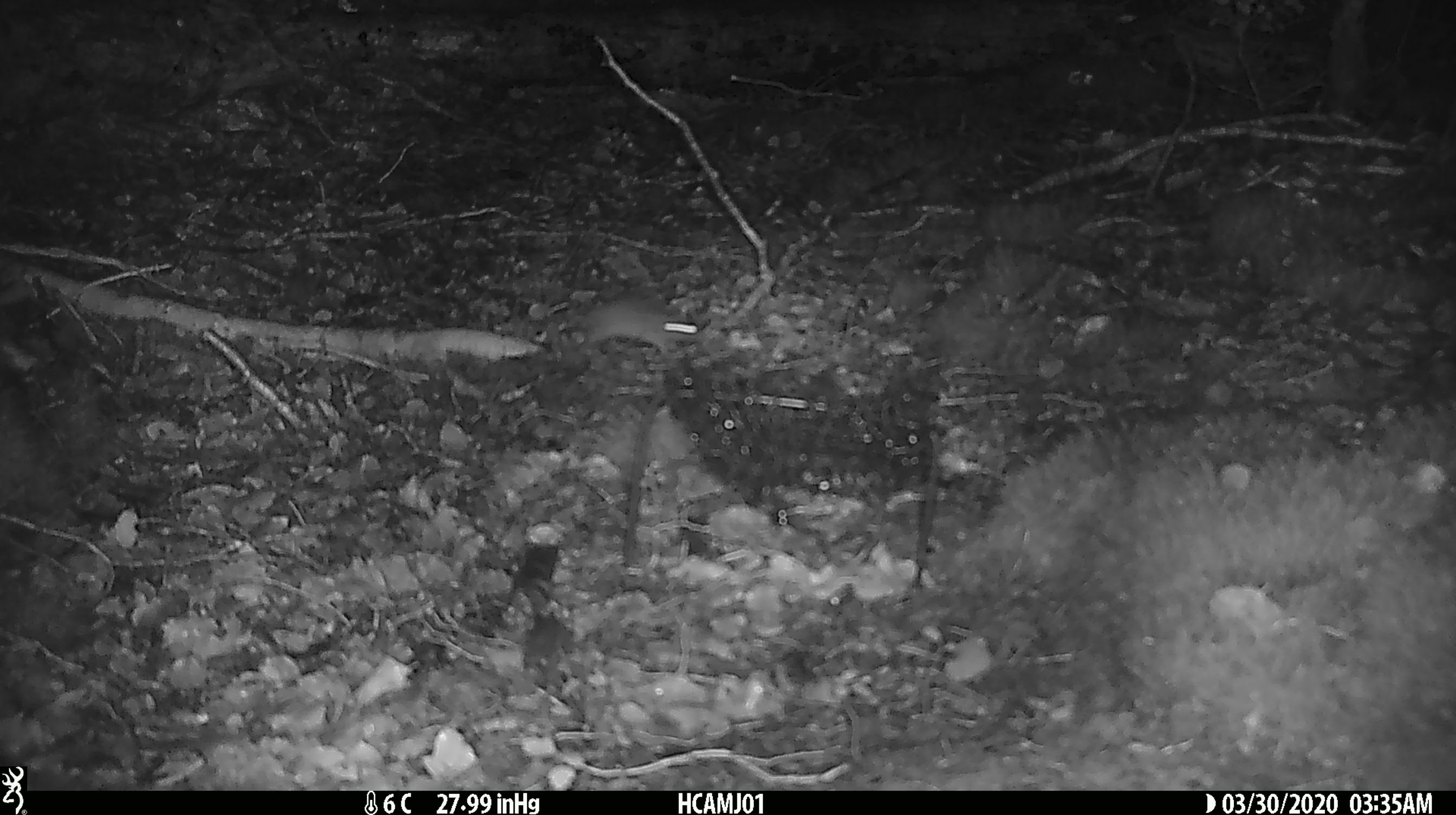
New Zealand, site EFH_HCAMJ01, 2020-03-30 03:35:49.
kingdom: Animalia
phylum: Chordata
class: Mammalia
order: Rodentia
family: Muridae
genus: Mus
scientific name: Mus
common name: mouse